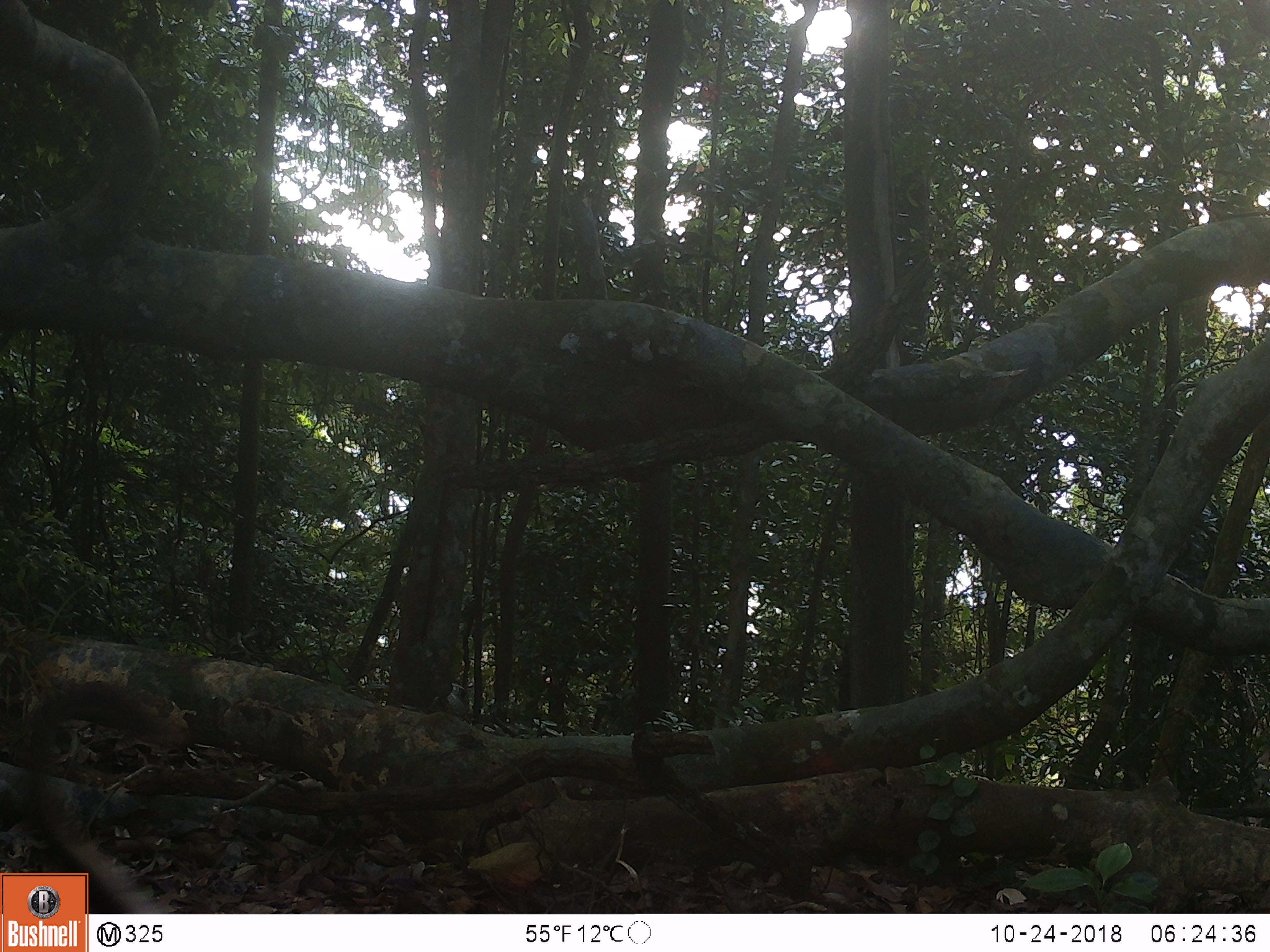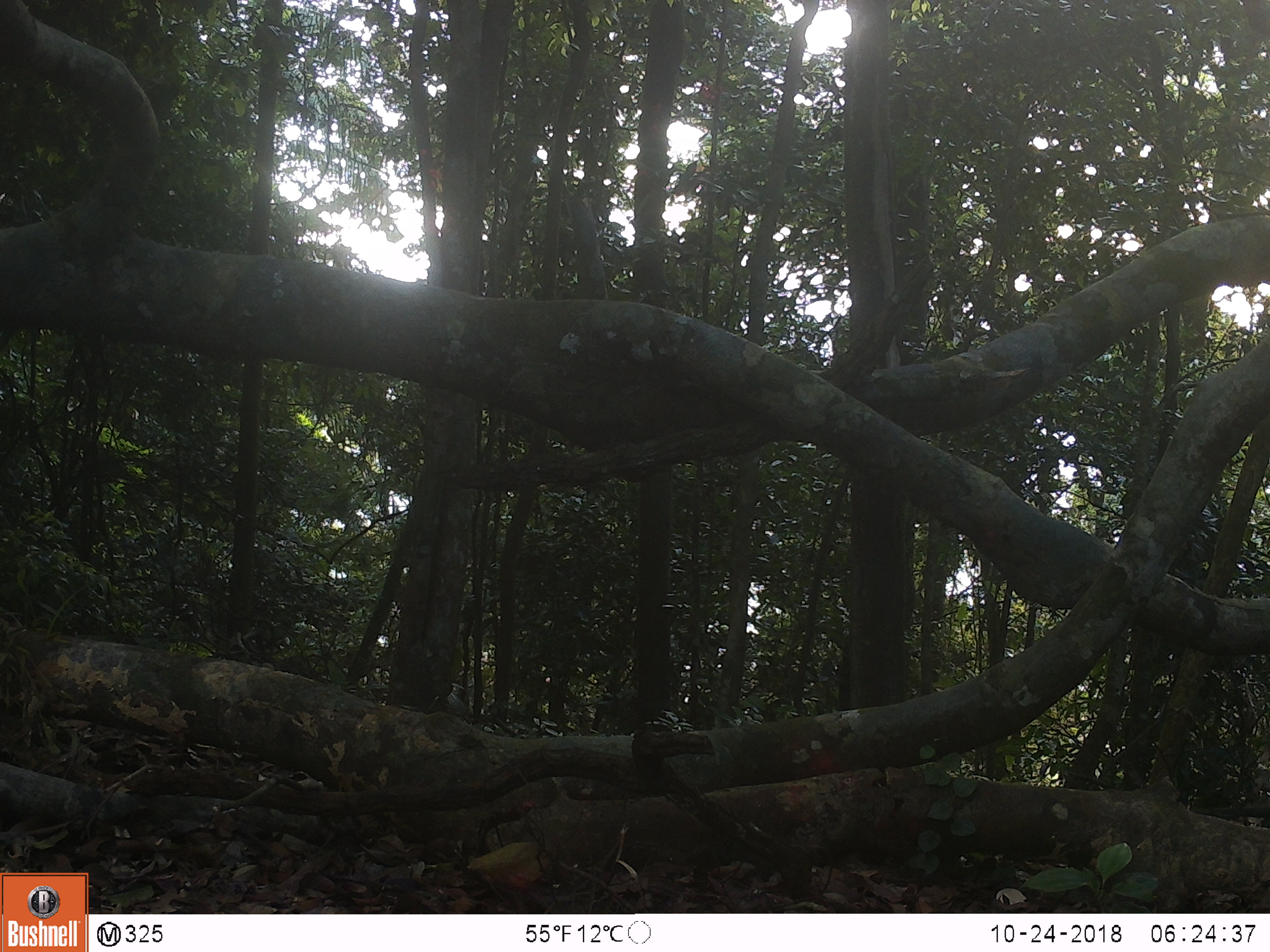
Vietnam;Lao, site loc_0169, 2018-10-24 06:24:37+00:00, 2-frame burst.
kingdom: Animalia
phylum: Chordata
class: Mammalia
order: Primates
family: Cercopithecidae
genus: Macaca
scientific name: Macaca nemestrina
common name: pig-tailed macaque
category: pig tailed macaque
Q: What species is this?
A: Pig tailed macaque (pig-tailed macaque) (Macaca nemestrina).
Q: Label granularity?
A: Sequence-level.